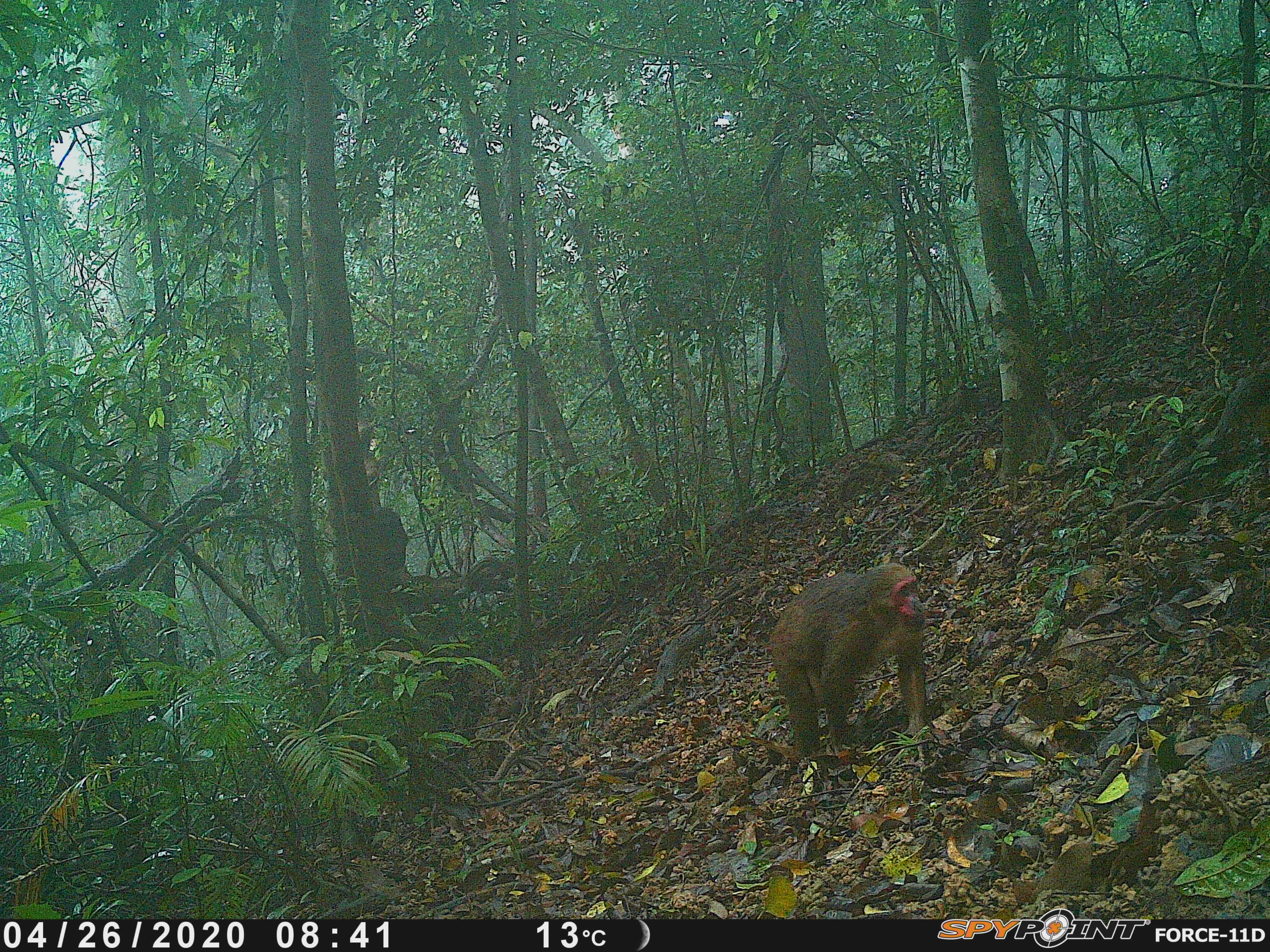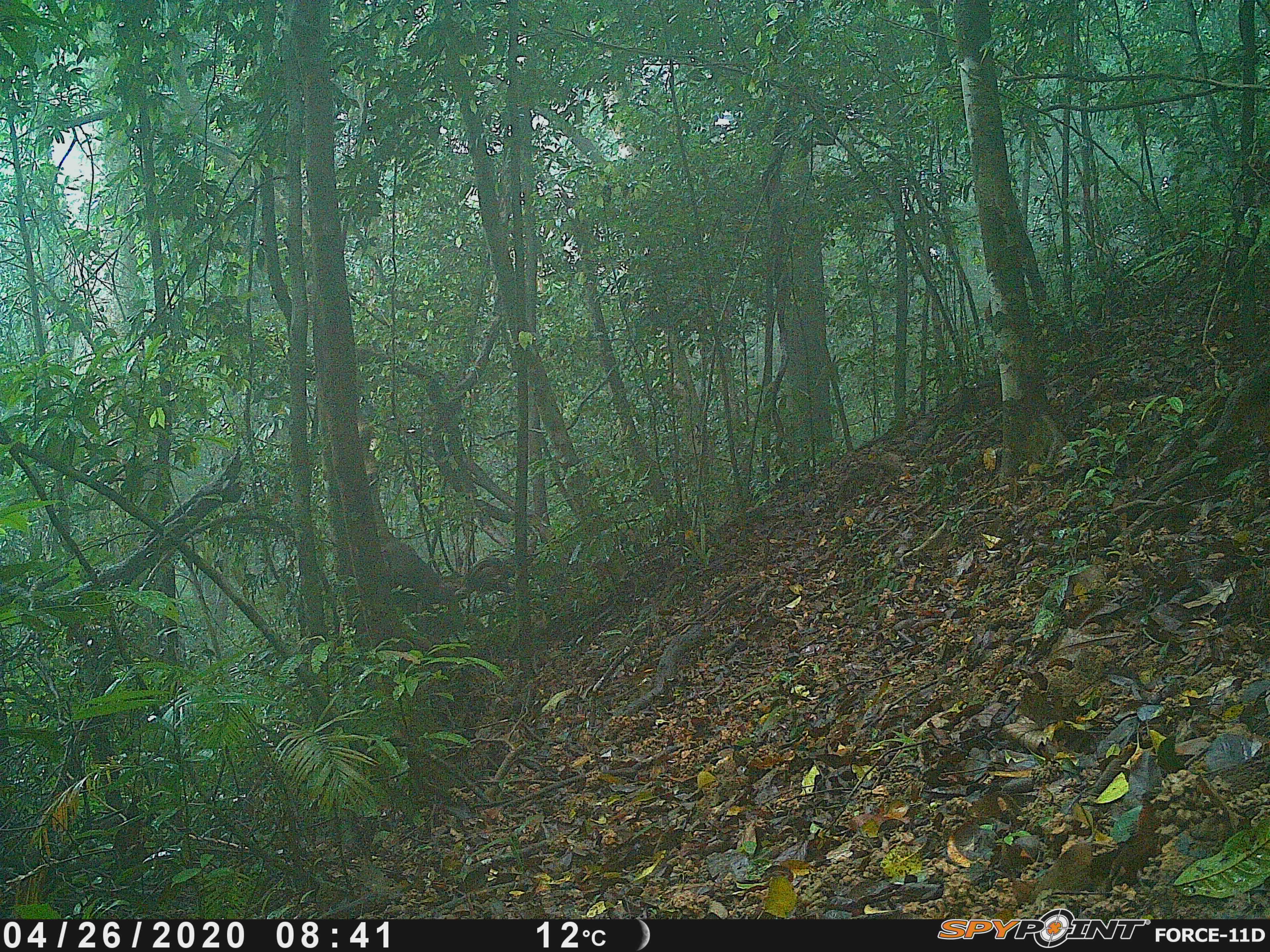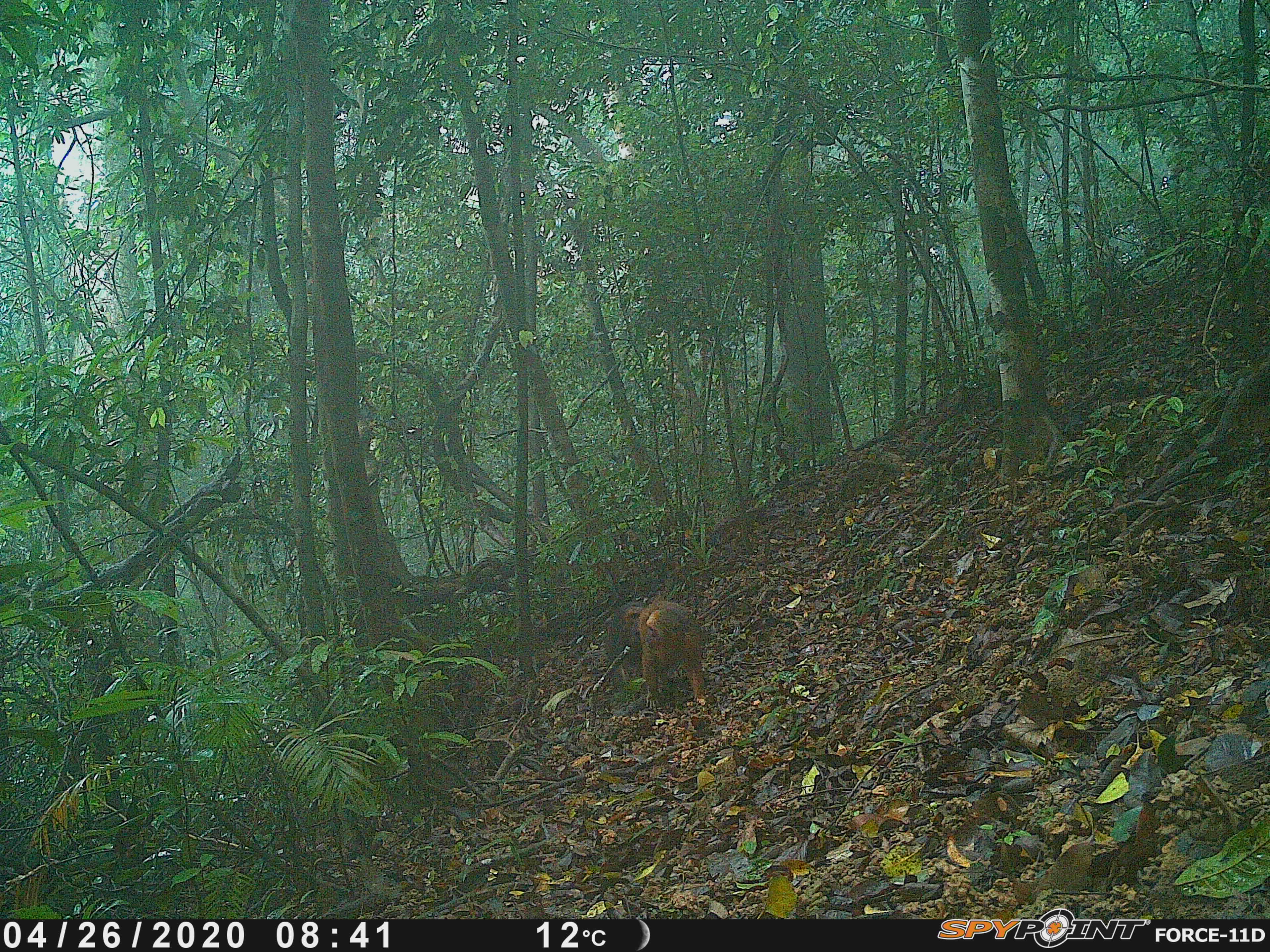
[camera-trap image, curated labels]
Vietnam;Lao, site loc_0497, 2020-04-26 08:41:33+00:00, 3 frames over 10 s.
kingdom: Animalia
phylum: Chordata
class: Mammalia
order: Primates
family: Cercopithecidae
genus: Macaca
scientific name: Macaca arctoides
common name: stump-tailed macaque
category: stump tailed macaque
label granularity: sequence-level